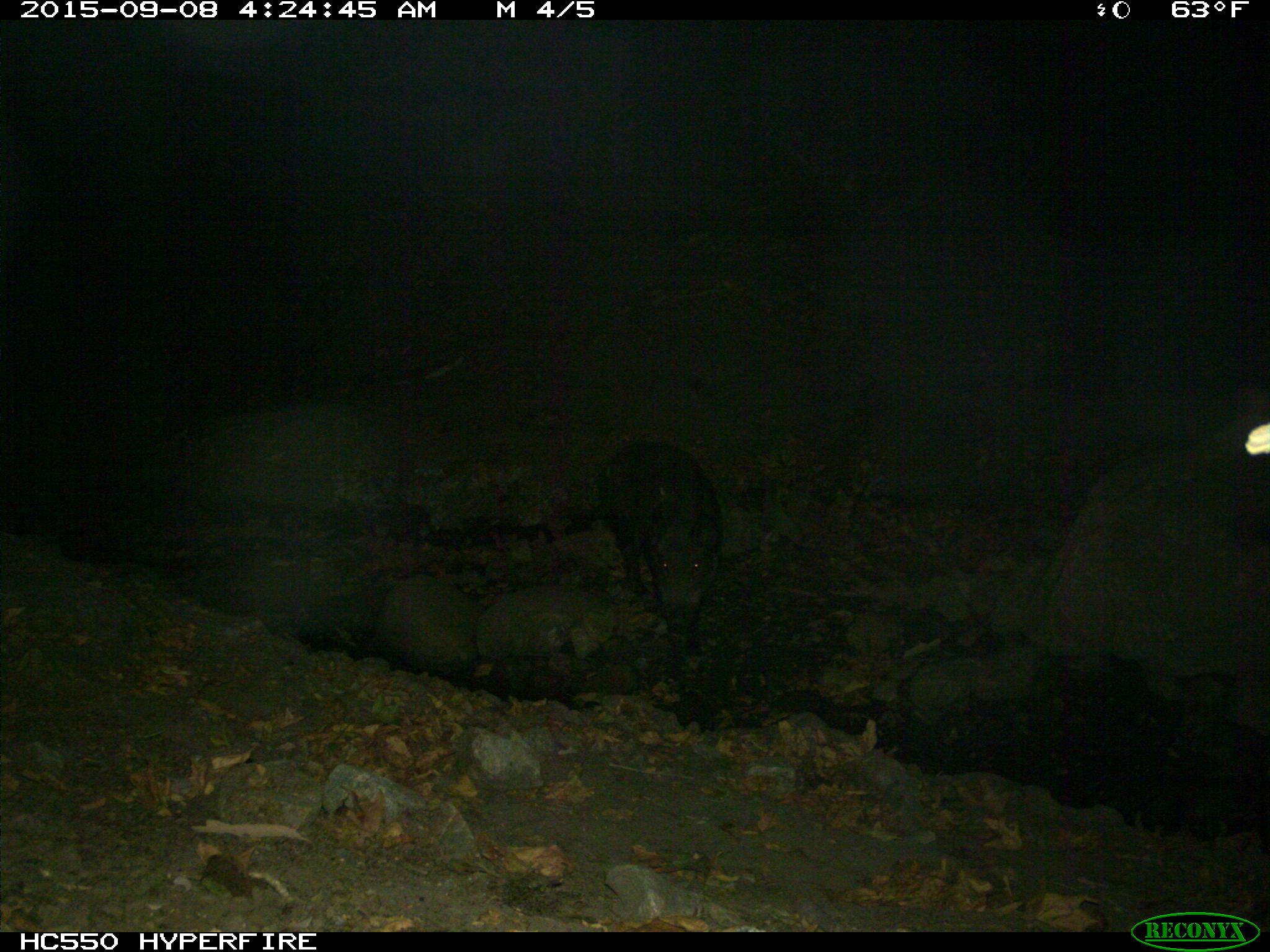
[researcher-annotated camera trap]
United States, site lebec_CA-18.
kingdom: Animalia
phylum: Chordata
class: Mammalia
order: Artiodactyla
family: Suidae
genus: Sus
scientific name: Sus scrofa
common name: wild boar